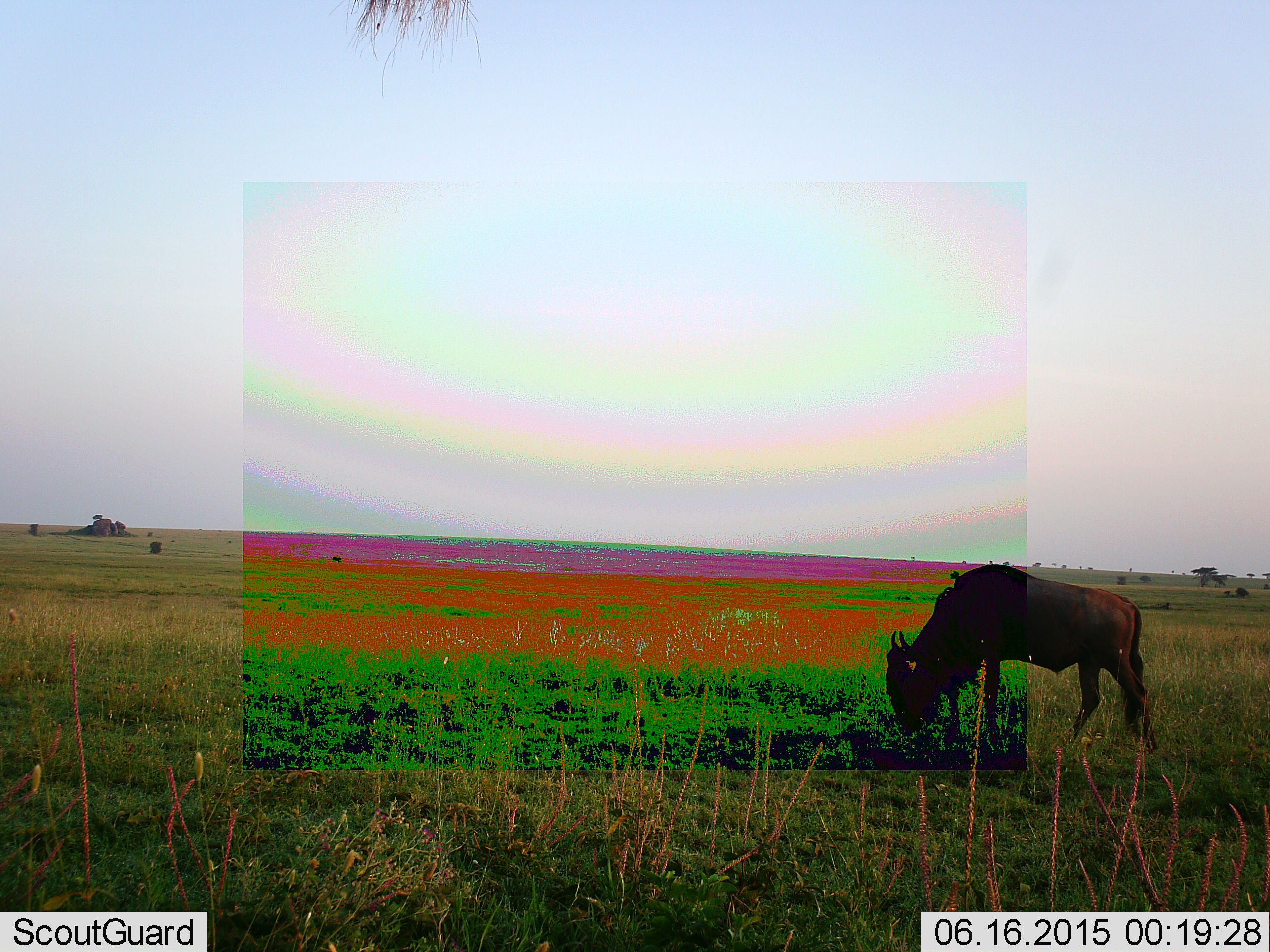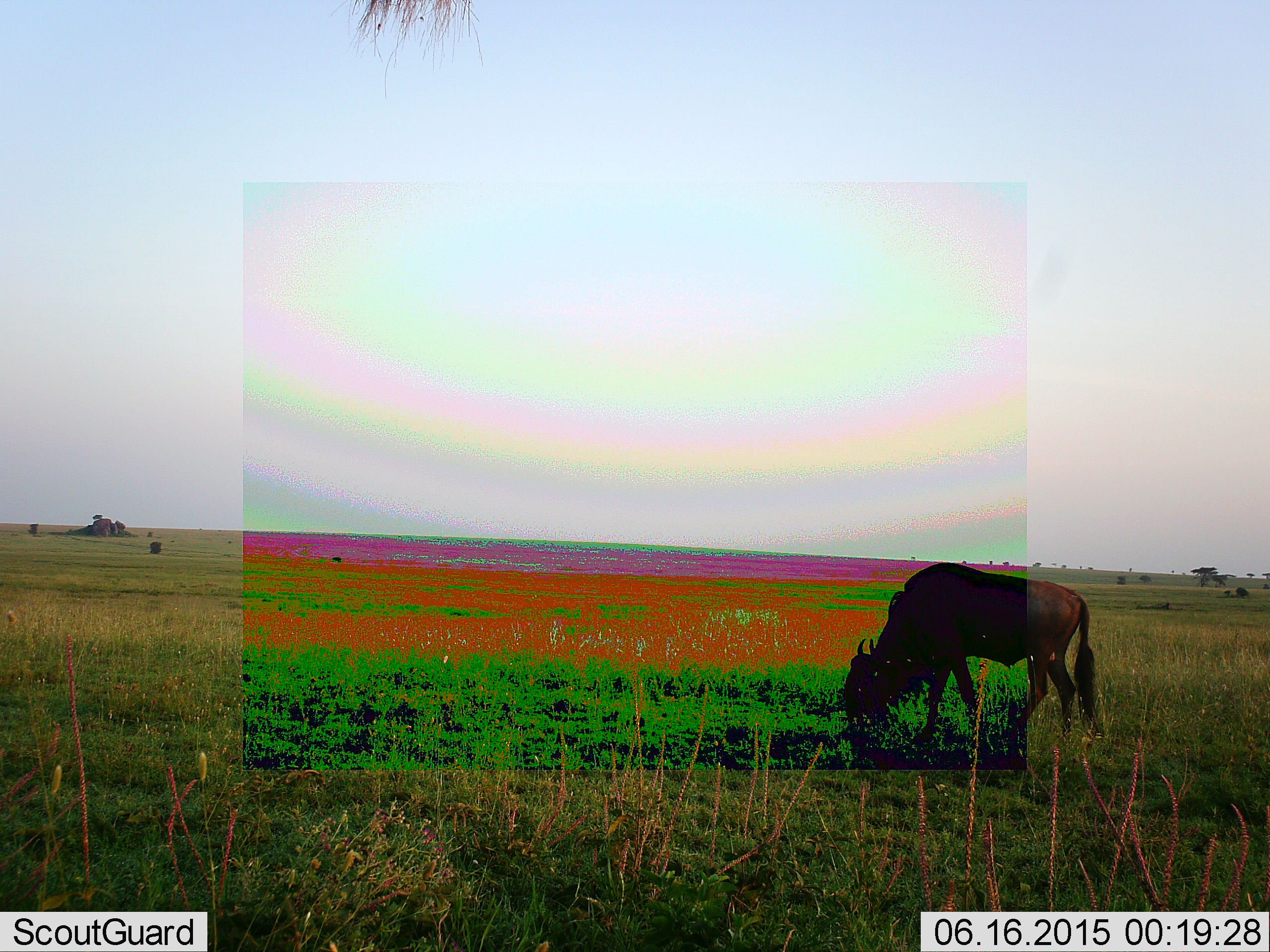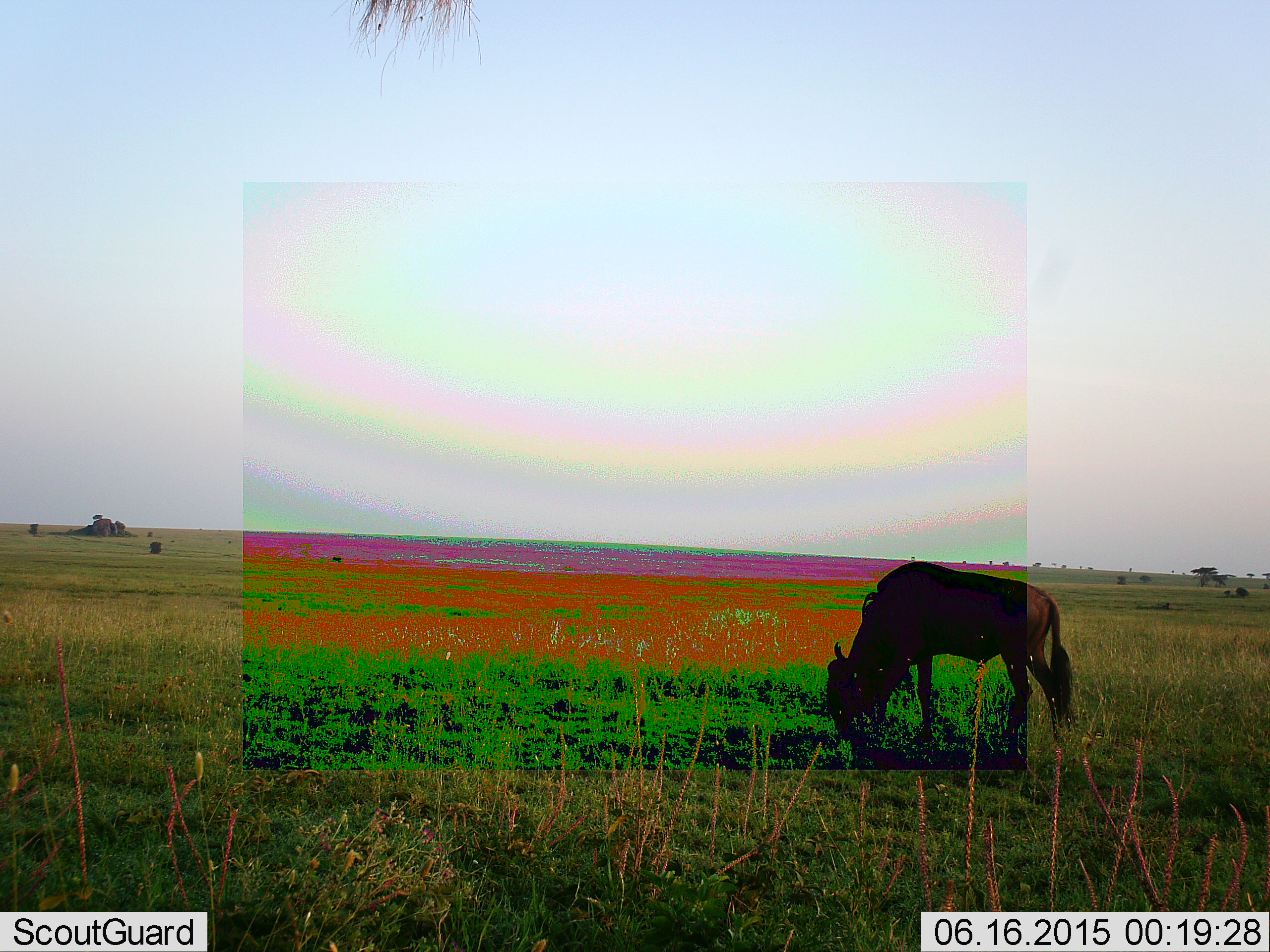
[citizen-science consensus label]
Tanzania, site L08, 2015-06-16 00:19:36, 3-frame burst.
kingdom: Animalia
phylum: Chordata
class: Mammalia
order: Artiodactyla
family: Bovidae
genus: Connochaetes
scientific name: Connochaetes taurinus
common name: blue wildebeest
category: wildebeest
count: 1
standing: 10%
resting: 0%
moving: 20%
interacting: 0%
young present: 0%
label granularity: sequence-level